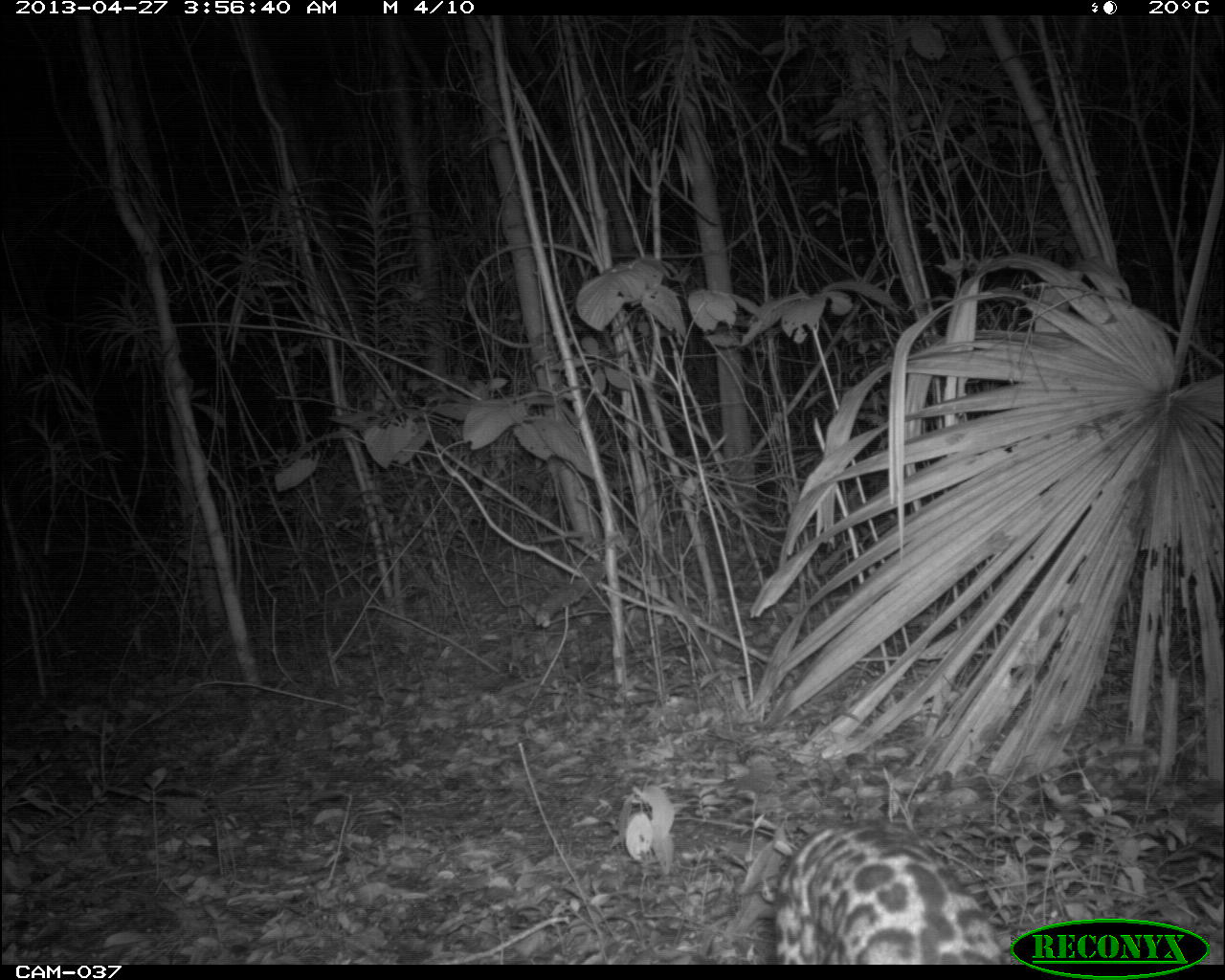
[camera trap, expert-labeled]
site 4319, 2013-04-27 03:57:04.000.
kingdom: Animalia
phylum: Chordata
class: Mammalia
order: Carnivora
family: Felidae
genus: Leopardus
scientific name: Leopardus pardalis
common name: ocelot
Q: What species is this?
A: Leopardus pardalis (ocelot).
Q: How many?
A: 1.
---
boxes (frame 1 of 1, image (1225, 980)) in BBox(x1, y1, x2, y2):
leopardus pardalis: BBox(774, 821, 1007, 964)